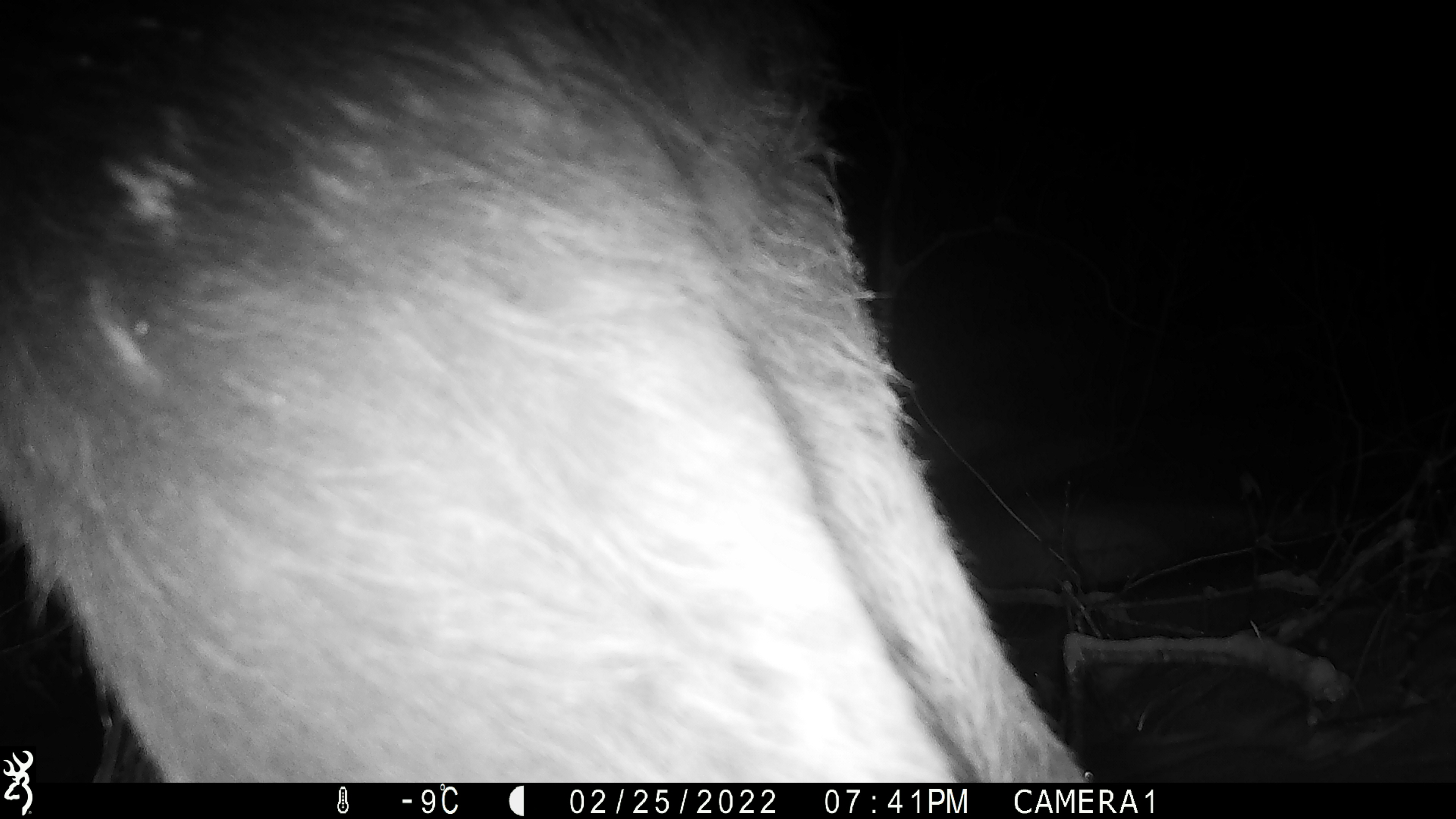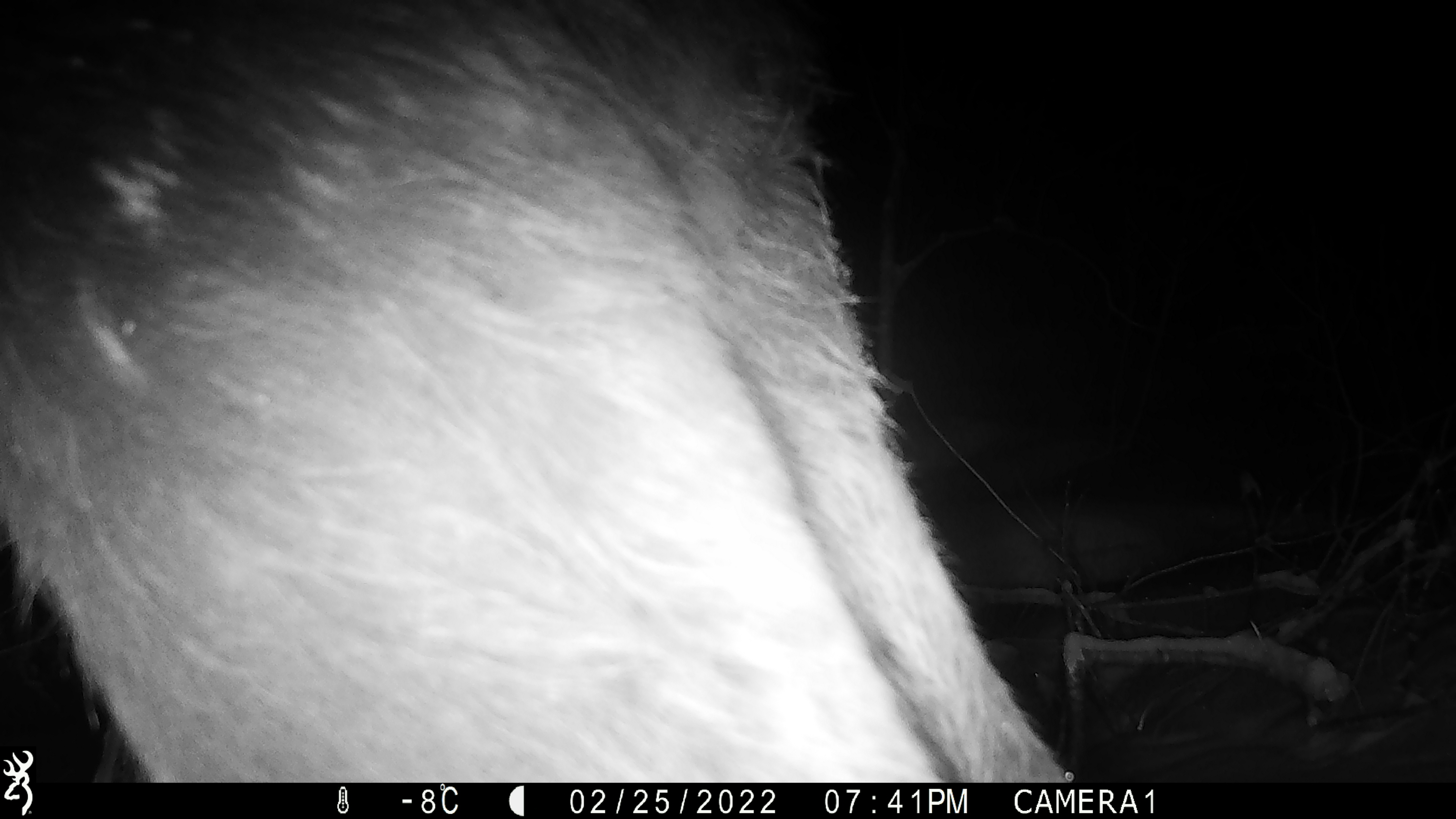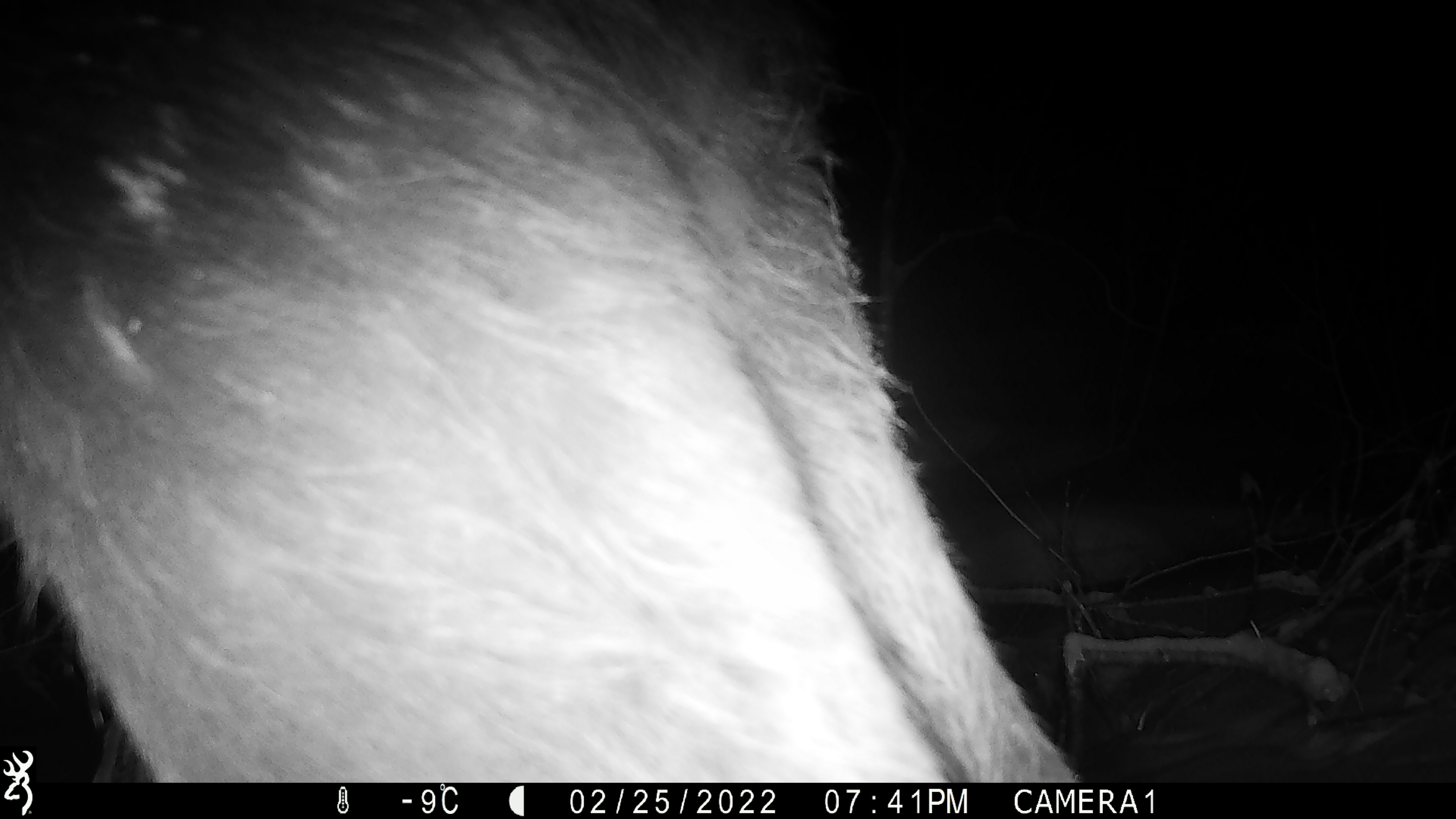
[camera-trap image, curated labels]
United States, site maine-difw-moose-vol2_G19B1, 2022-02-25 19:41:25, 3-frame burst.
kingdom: Animalia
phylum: Chordata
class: Mammalia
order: Artiodactyla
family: Cervidae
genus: Alces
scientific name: Alces alces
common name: moose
Moose (Alces alces).